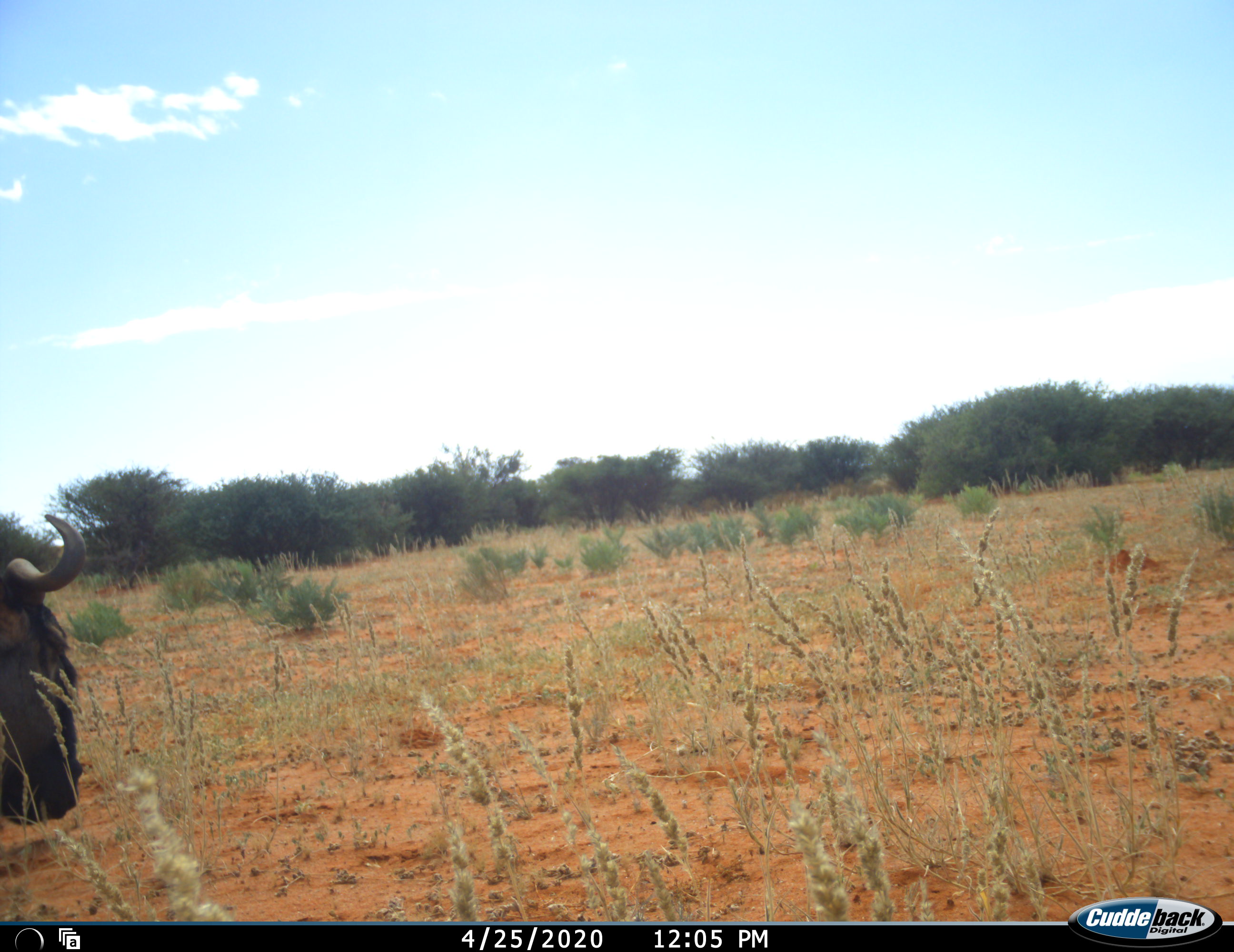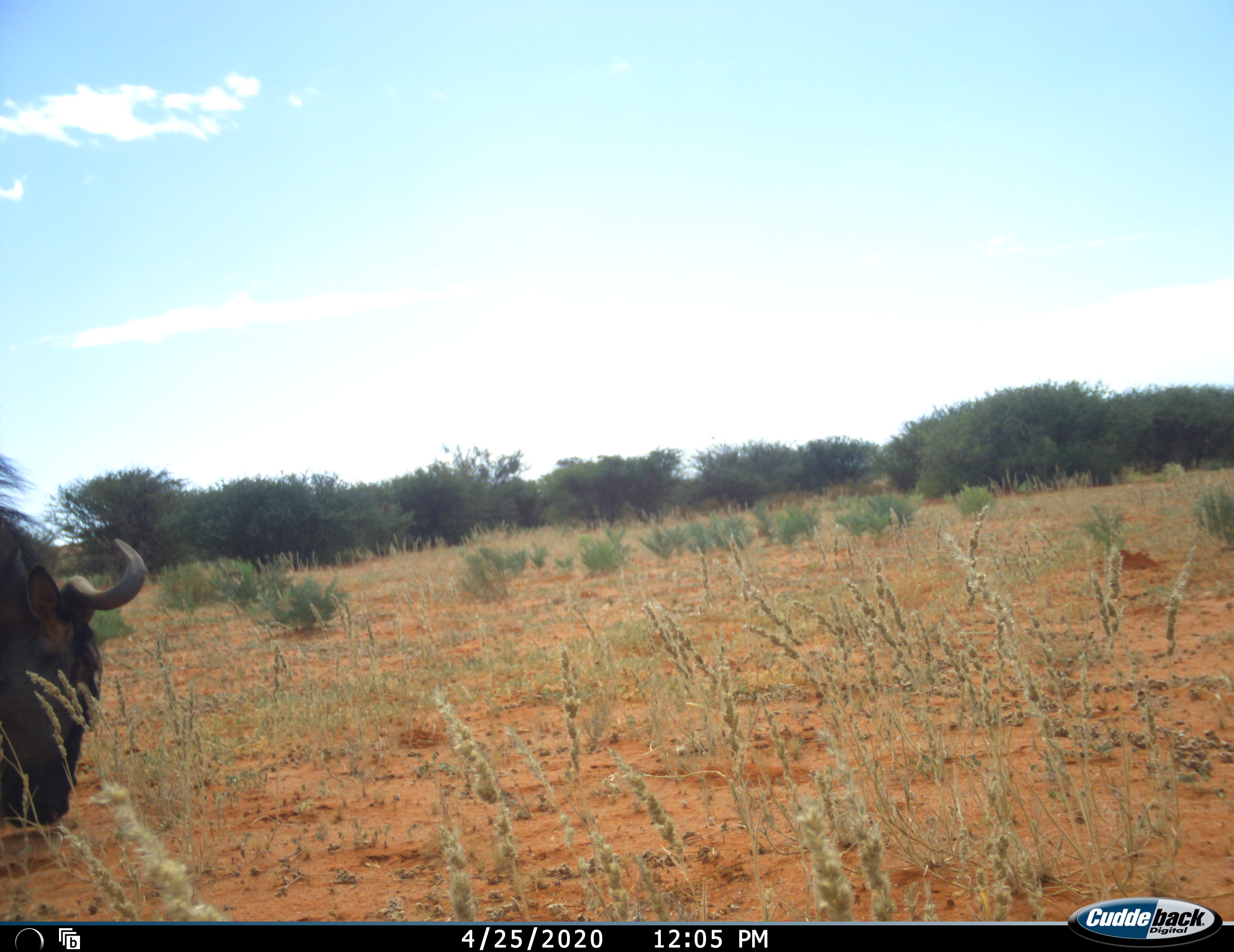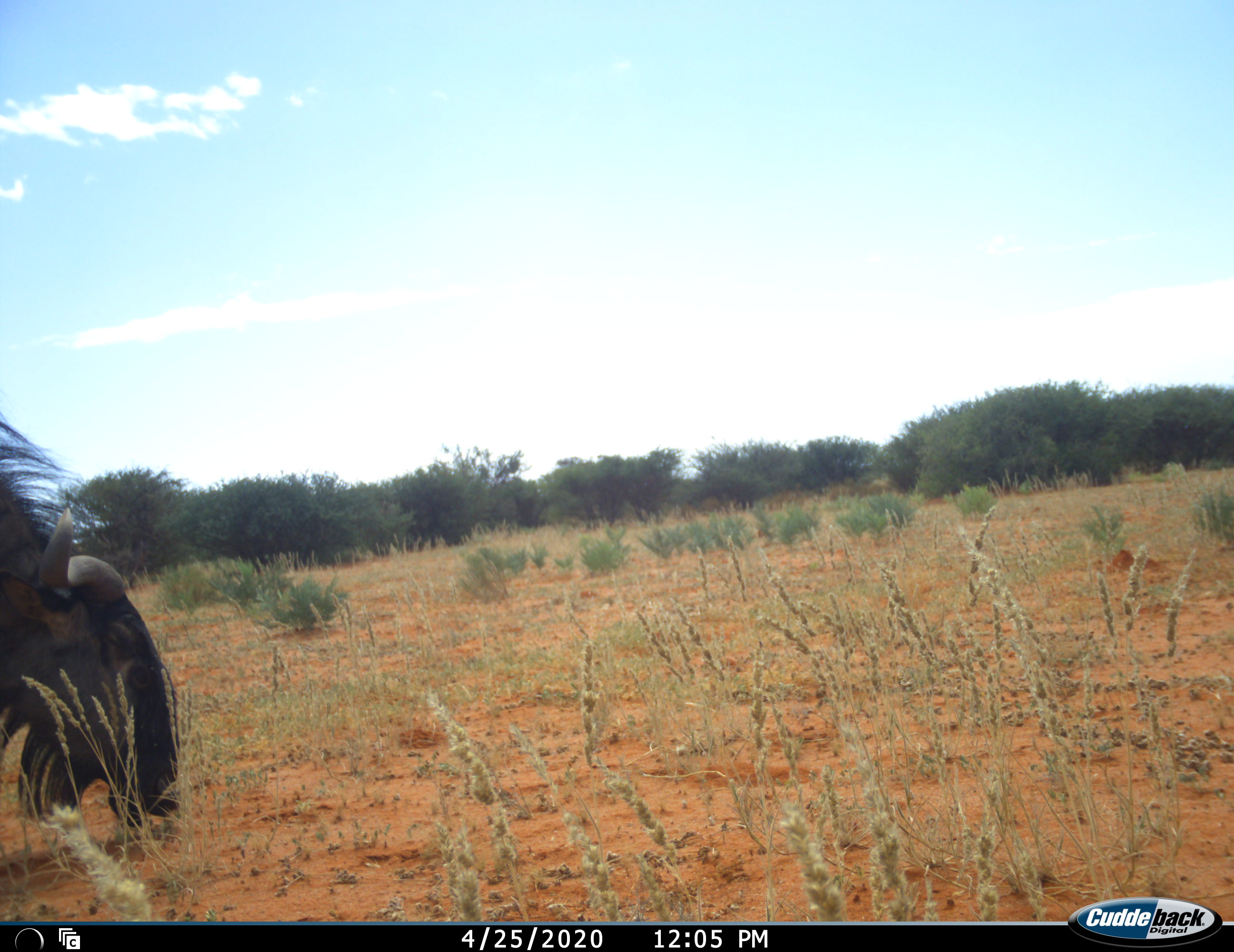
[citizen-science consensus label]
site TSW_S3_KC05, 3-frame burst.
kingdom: Animalia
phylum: Chordata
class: Mammalia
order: Artiodactyla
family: Bovidae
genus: Connochaetes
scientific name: Connochaetes taurinus taurinus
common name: blue wildebeest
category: wildebeestblue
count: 1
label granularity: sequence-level